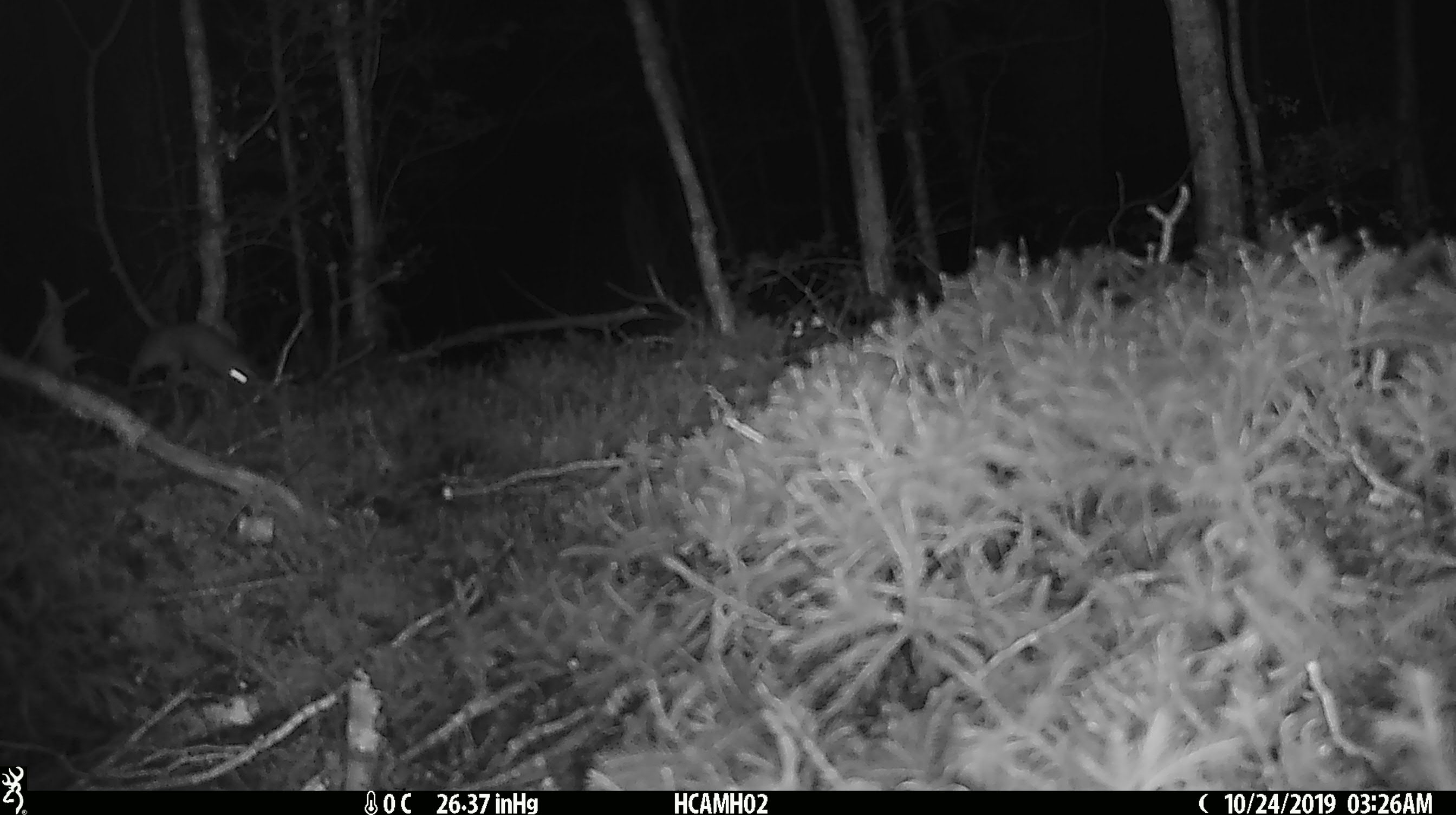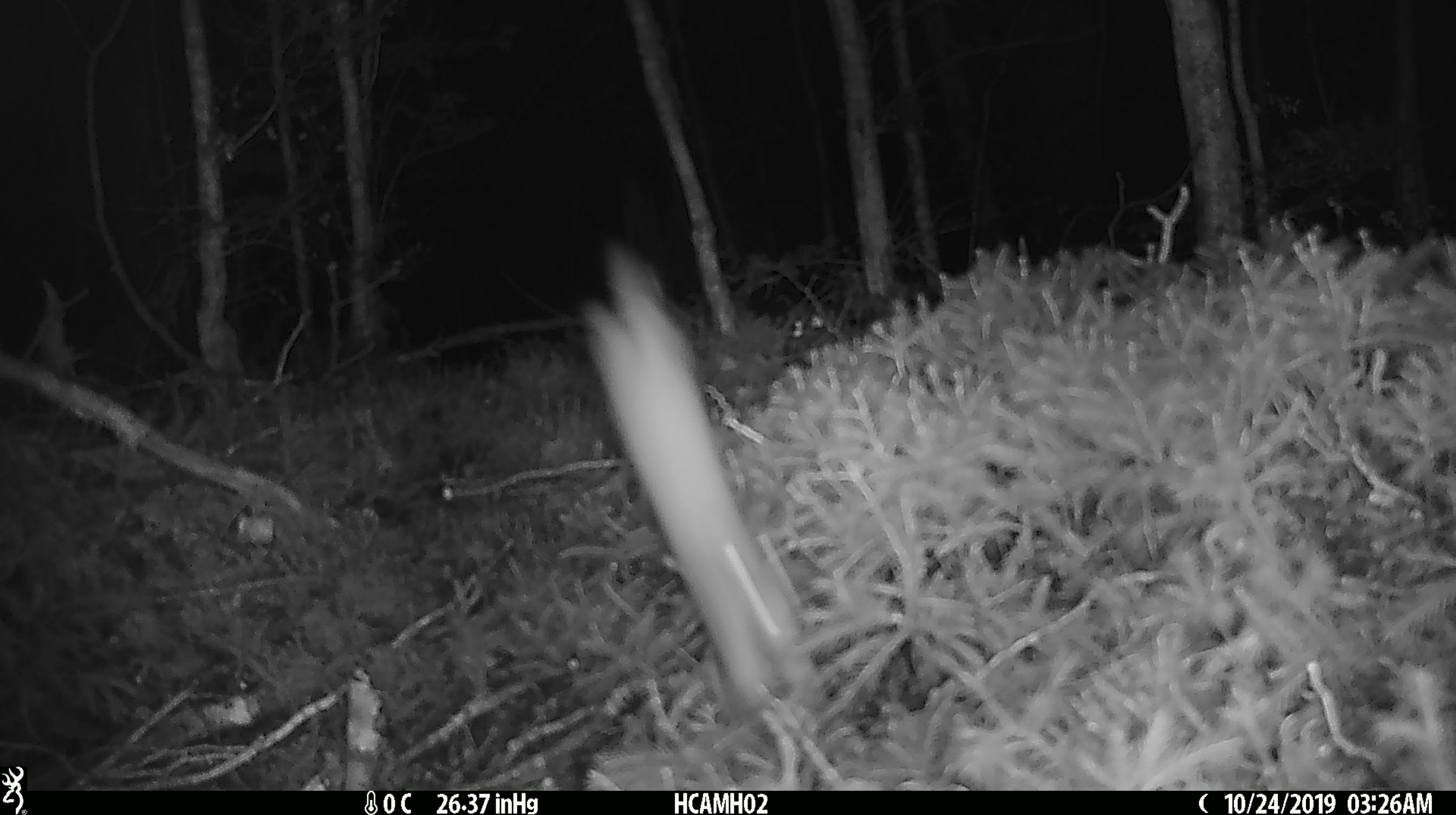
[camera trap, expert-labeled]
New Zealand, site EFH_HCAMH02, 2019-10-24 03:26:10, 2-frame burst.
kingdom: Animalia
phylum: Chordata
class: Mammalia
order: Rodentia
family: Muridae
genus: Mus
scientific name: Mus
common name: mouse